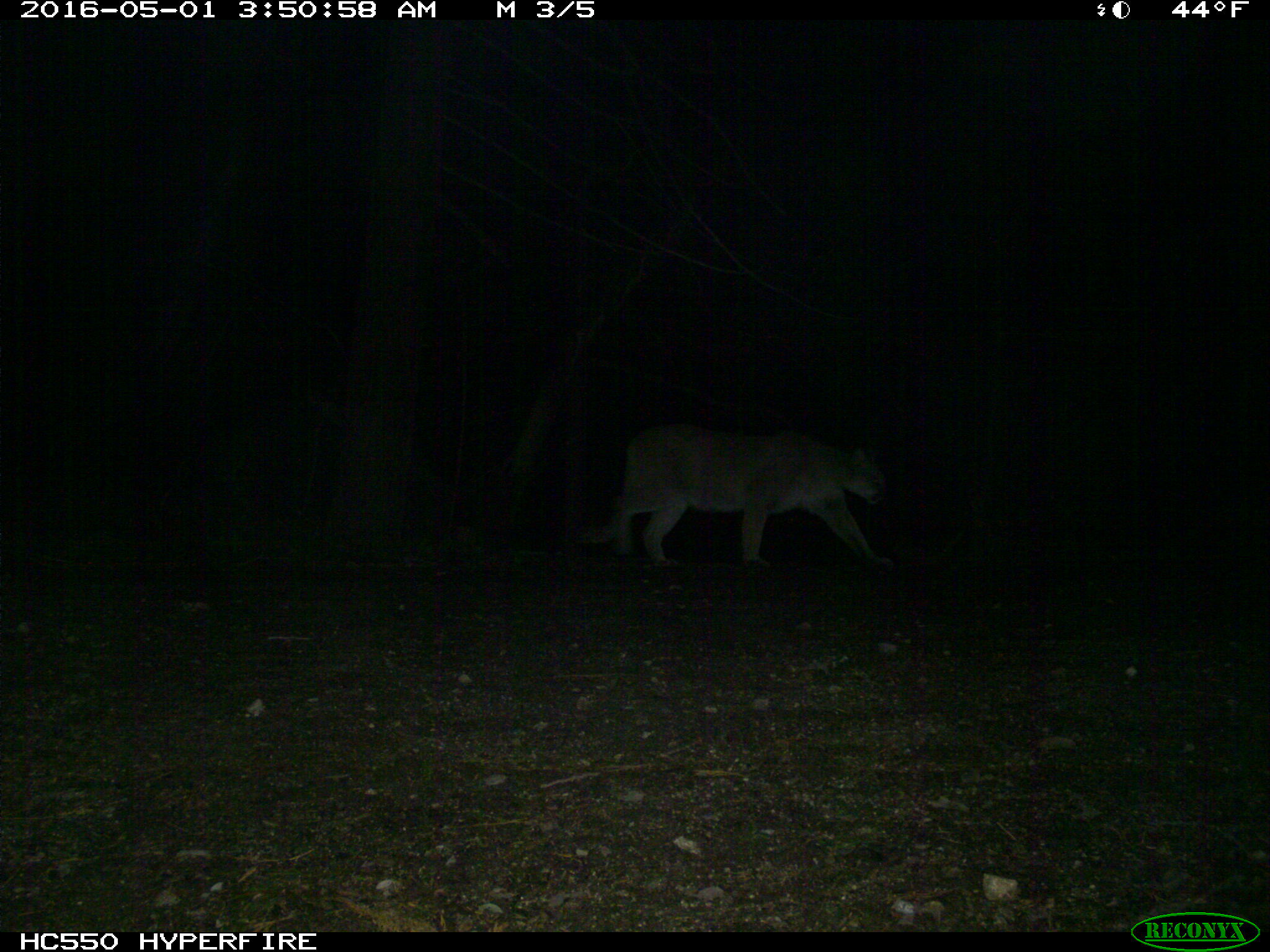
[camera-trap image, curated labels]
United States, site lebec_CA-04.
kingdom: Animalia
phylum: Chordata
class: Mammalia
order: Carnivora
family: Felidae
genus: Puma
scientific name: Puma concolor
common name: mountain lion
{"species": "Puma concolor (mountain lion)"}